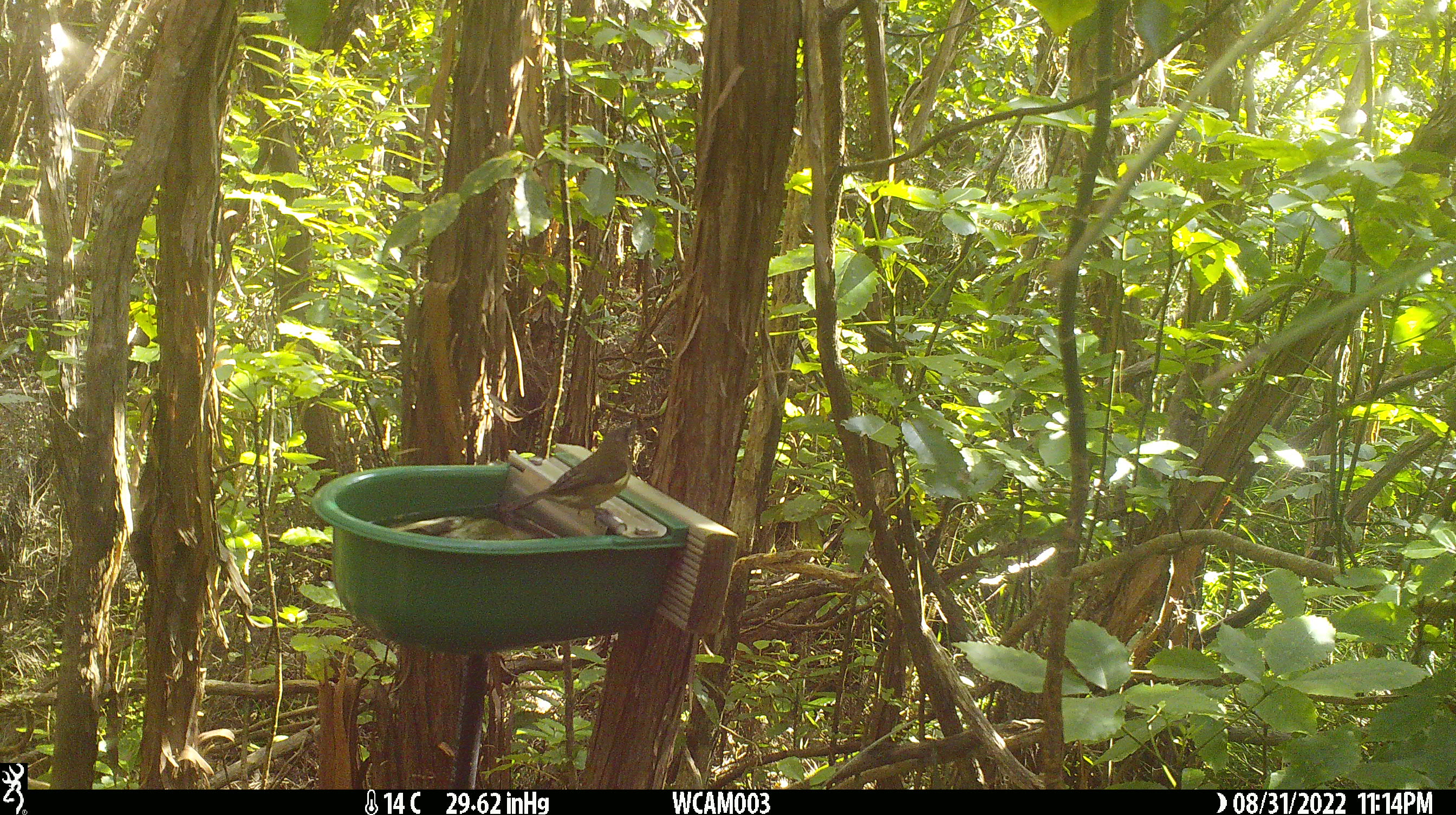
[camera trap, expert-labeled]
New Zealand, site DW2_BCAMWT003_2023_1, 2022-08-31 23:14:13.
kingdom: Animalia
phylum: Chordata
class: Aves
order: Passeriformes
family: Meliphagidae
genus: Anthornis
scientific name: Anthornis melanura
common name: new zealand bellbird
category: bellbird